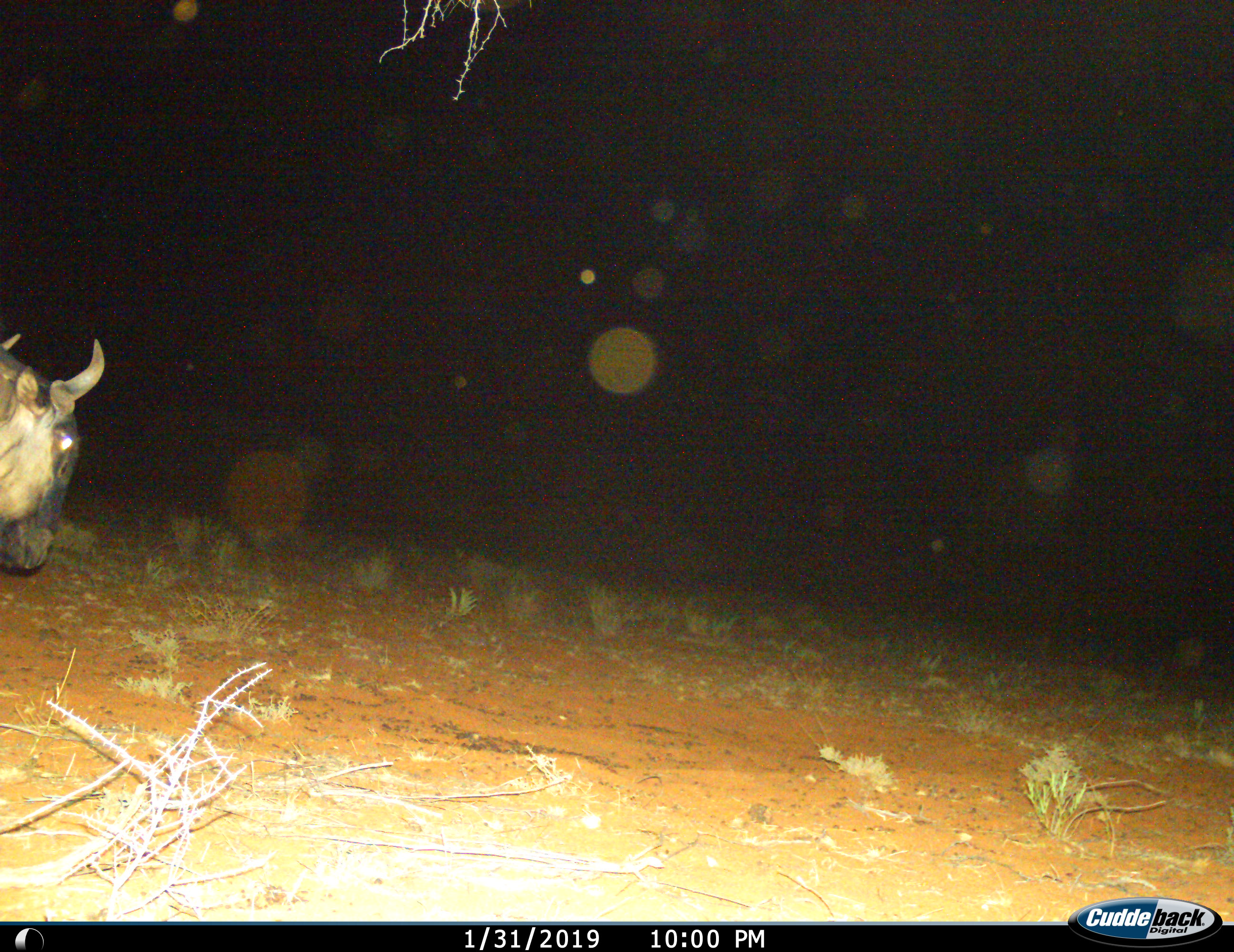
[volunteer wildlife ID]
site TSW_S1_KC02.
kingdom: Animalia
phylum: Chordata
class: Mammalia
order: Artiodactyla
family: Bovidae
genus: Connochaetes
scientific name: Connochaetes taurinus taurinus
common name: blue wildebeest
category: wildebeestblue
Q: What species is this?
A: Wildebeestblue (blue wildebeest) (Connochaetes taurinus taurinus).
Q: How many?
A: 1.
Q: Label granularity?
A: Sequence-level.